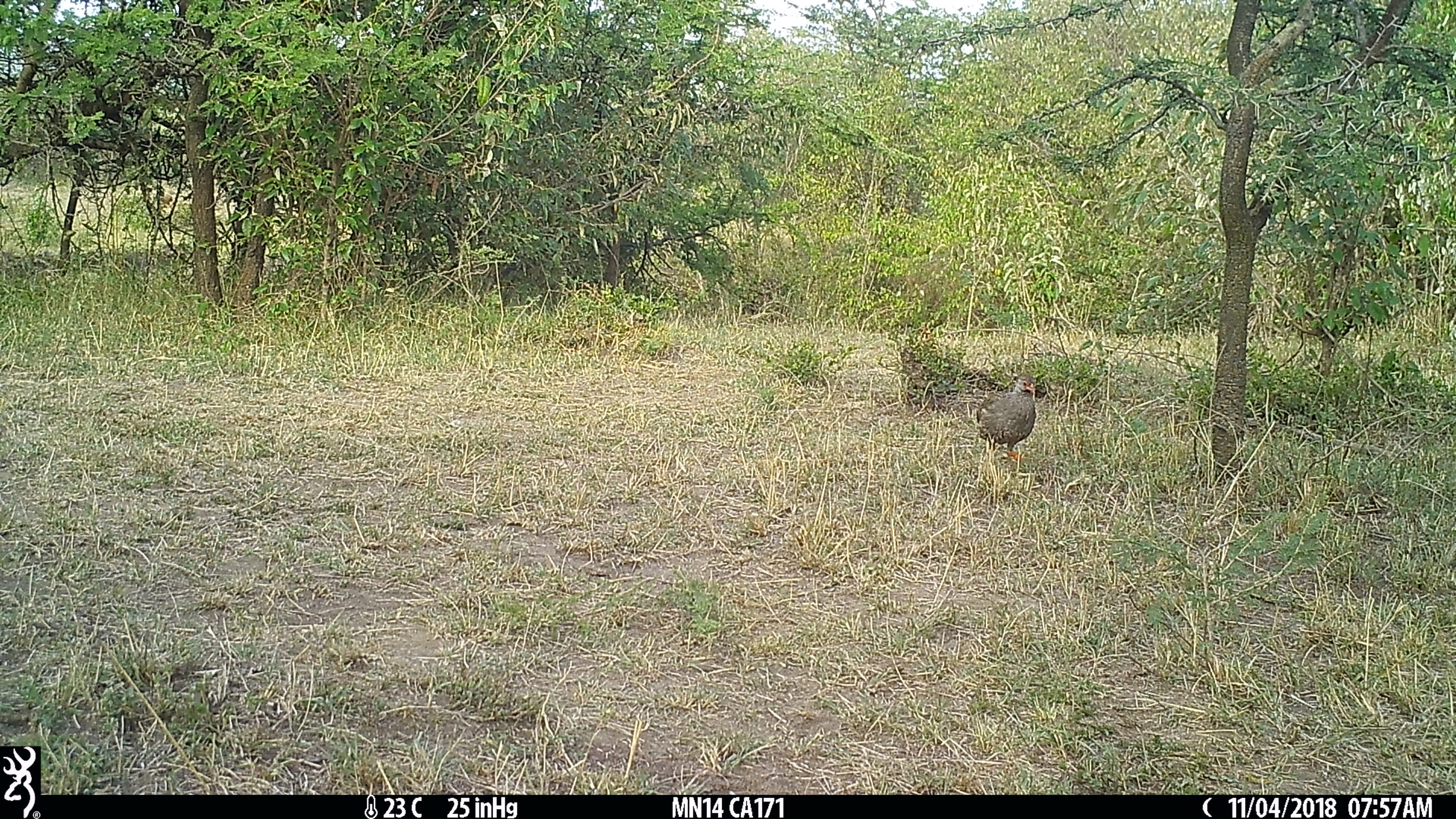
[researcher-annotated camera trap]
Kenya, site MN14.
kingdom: Animalia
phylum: Chordata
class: Aves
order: Galliformes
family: Phasianidae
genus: Pternistis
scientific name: Pternistis afer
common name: red-necked spurfowl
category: francolin rednecked spurfowl